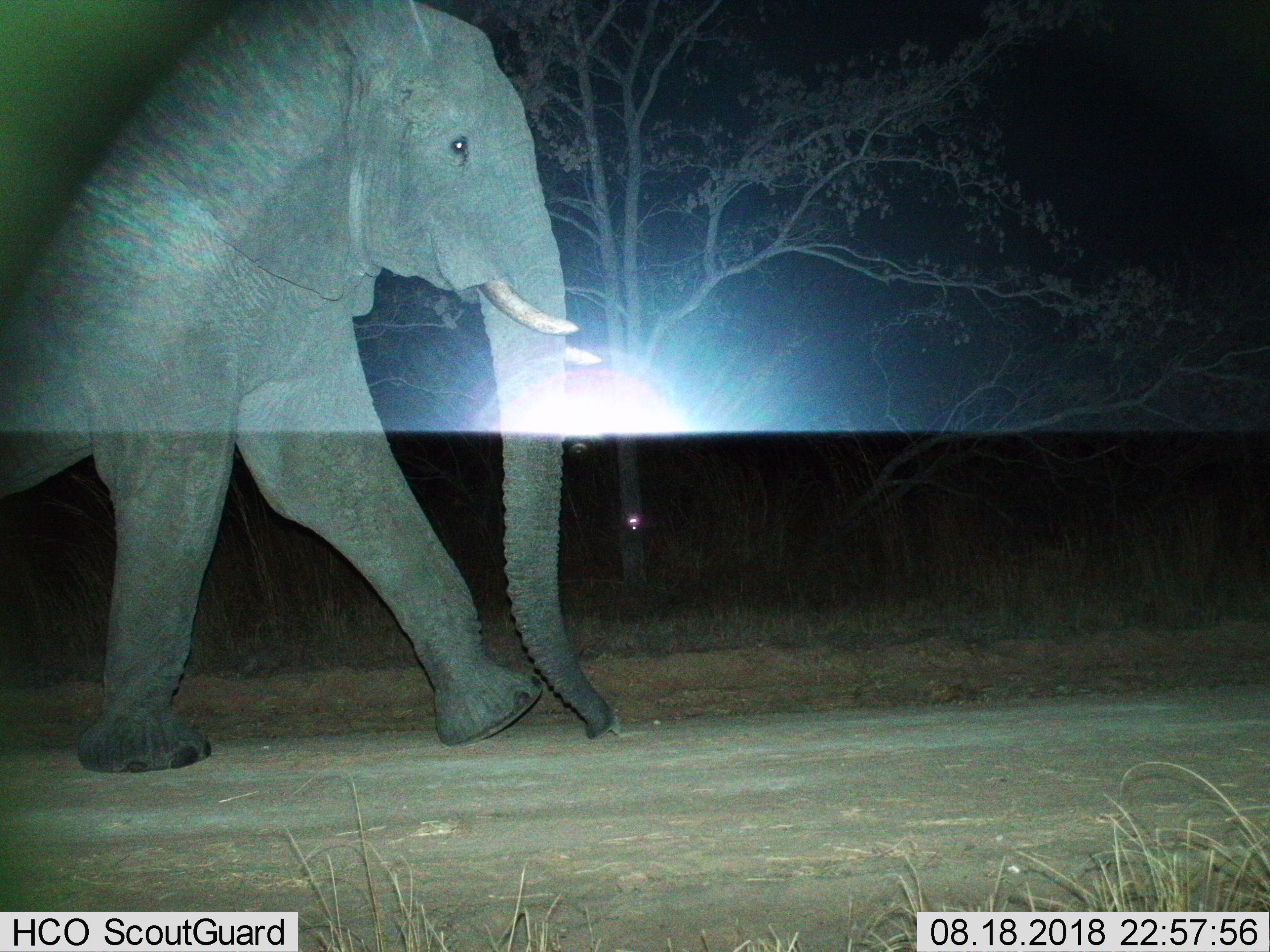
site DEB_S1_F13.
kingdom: Animalia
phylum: Chordata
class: Mammalia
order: Proboscidea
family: Elephantidae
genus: Loxodonta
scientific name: Loxodonta africana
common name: african bush elephant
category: elephant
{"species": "elephant (african bush elephant) (Loxodonta africana)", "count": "1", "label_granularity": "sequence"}